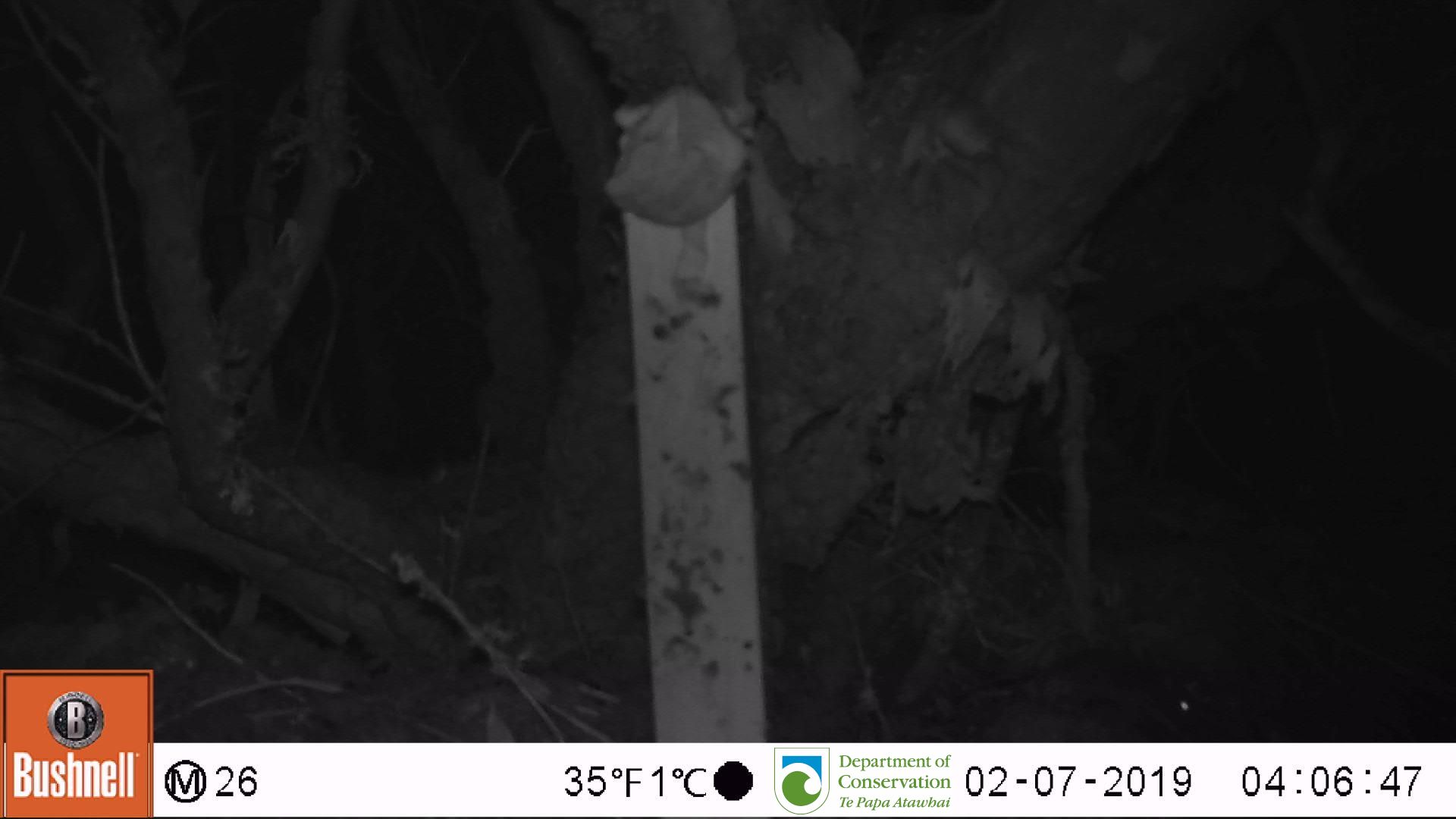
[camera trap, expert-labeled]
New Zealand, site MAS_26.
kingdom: Animalia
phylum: Chordata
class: Mammalia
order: Rodentia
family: Muridae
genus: Mus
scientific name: Mus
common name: mouse